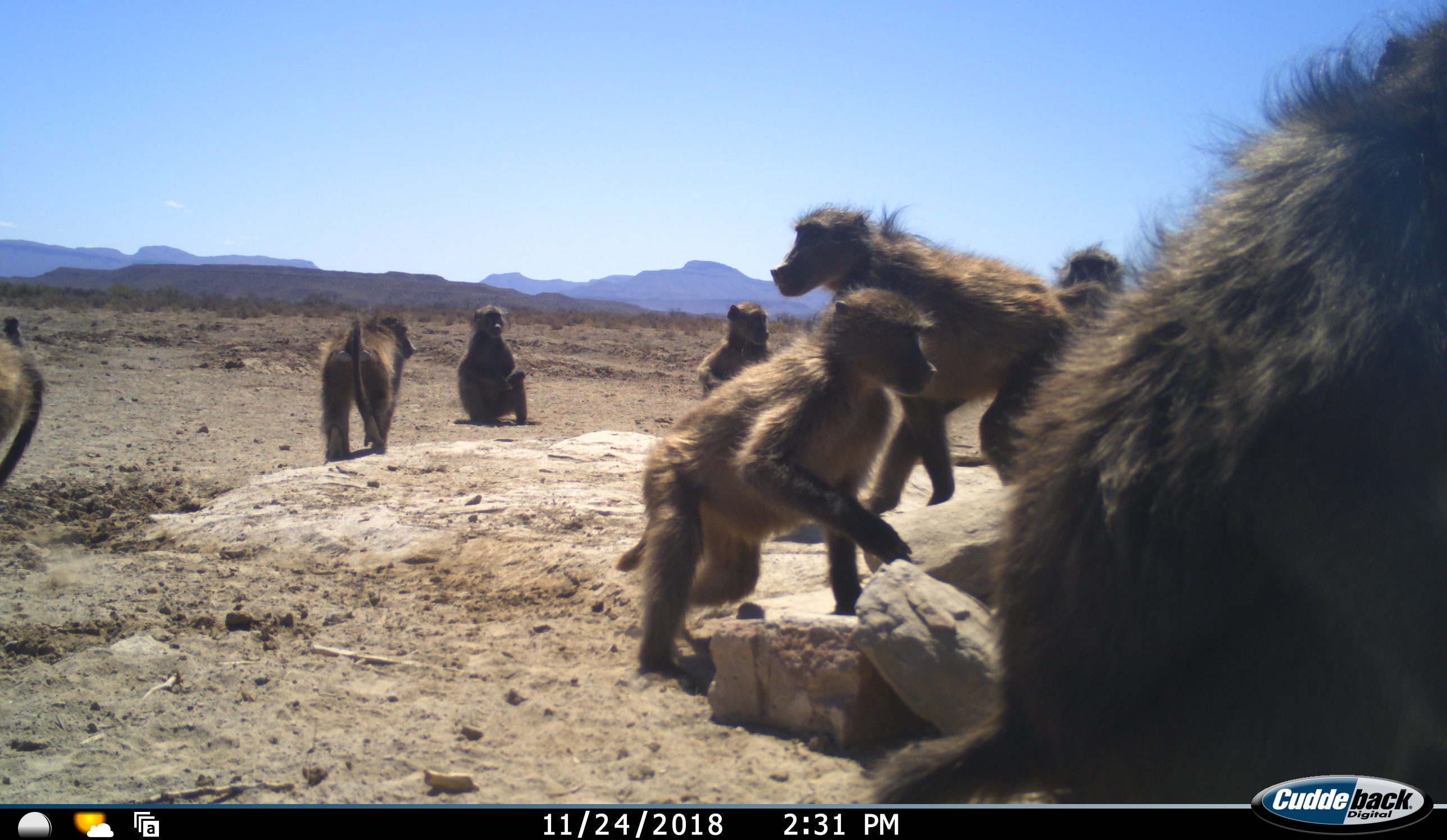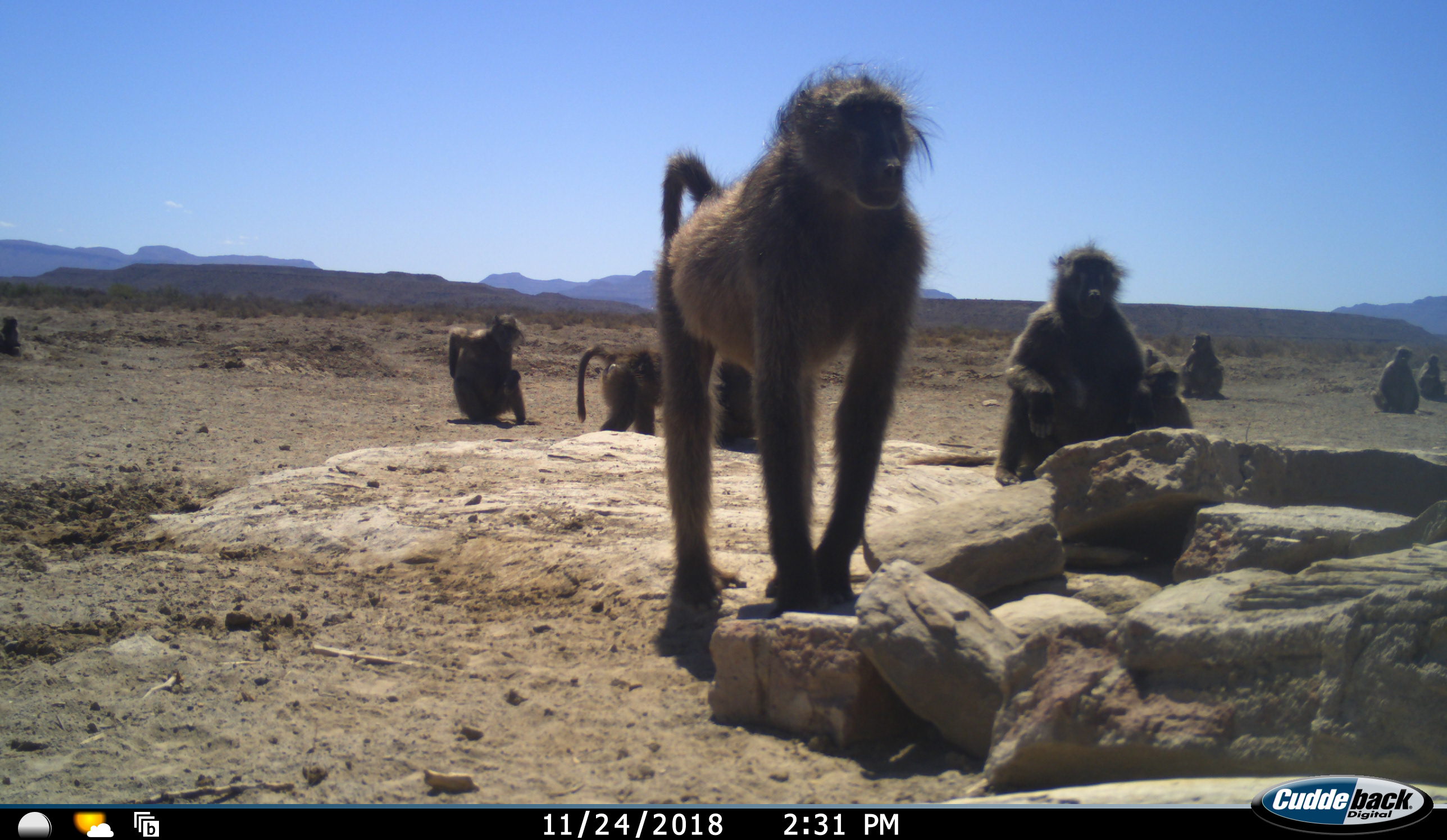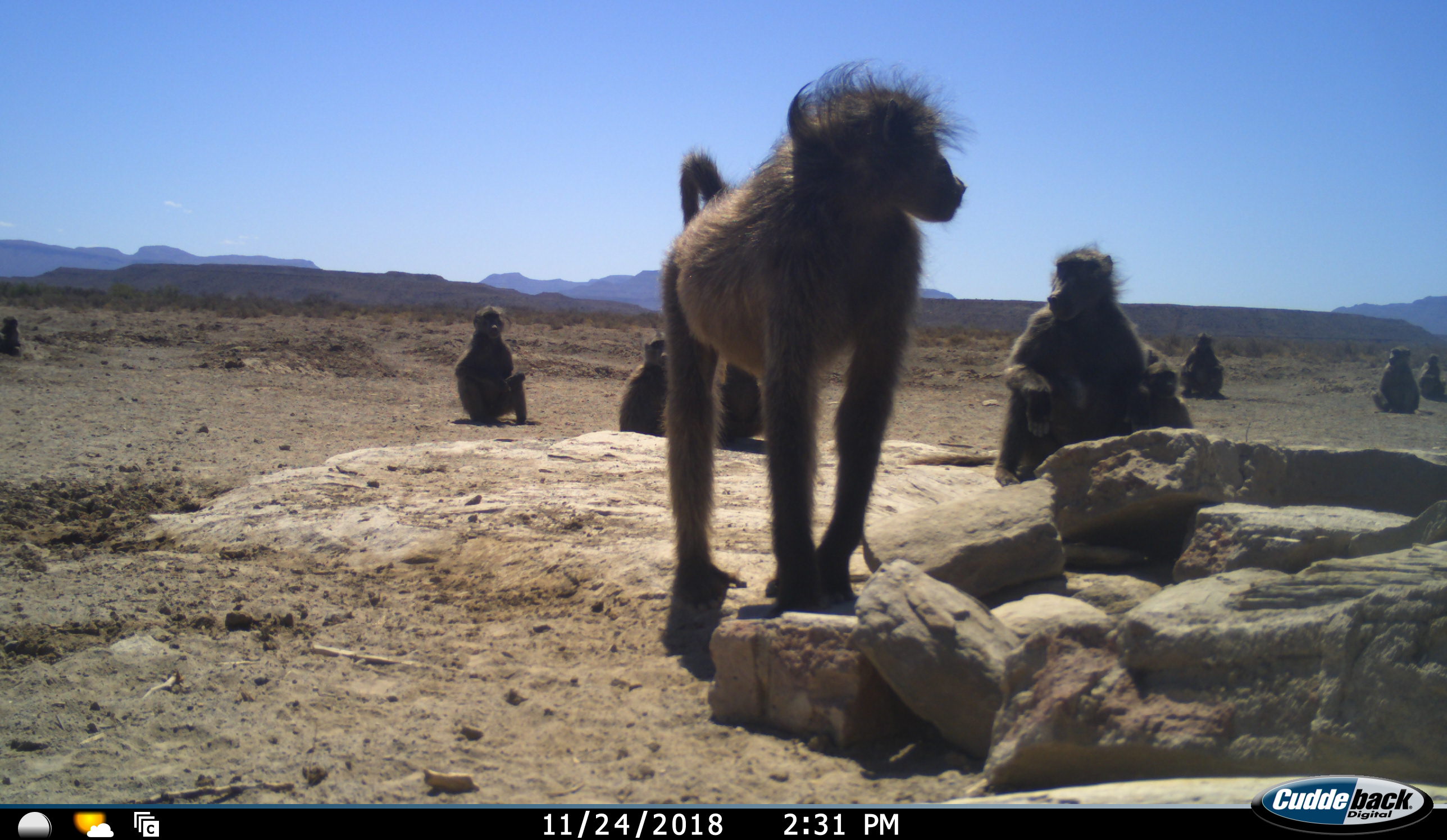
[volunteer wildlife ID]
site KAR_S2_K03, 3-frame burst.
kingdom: Animalia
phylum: Chordata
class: Mammalia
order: Primates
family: Cercopithecidae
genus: Papio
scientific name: Papio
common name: baboon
Baboon (Papio), count 11-50. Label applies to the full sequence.